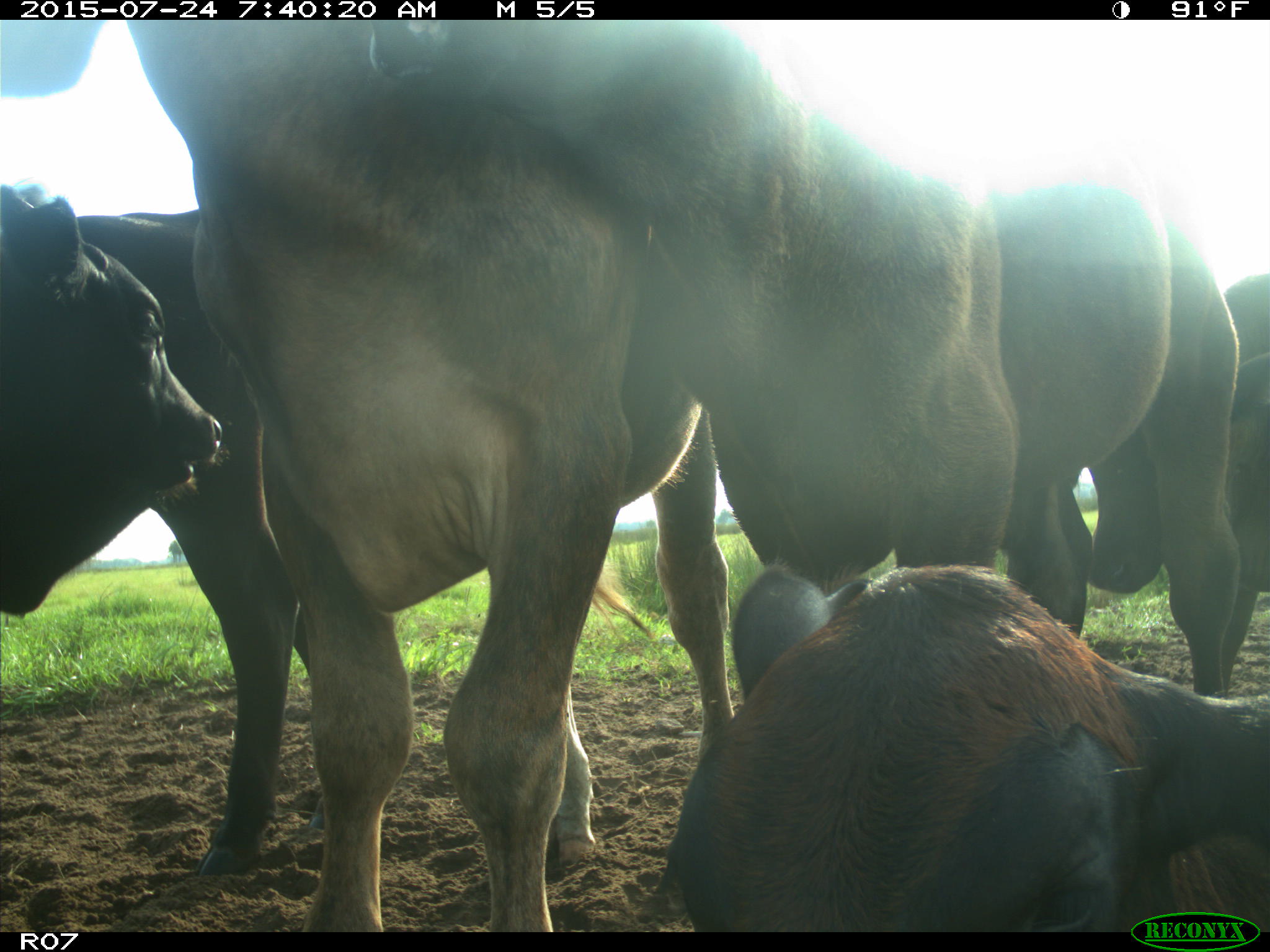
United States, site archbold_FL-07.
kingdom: Animalia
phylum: Chordata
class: Mammalia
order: Artiodactyla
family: Bovidae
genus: Bos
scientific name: Bos taurus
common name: domestic cow